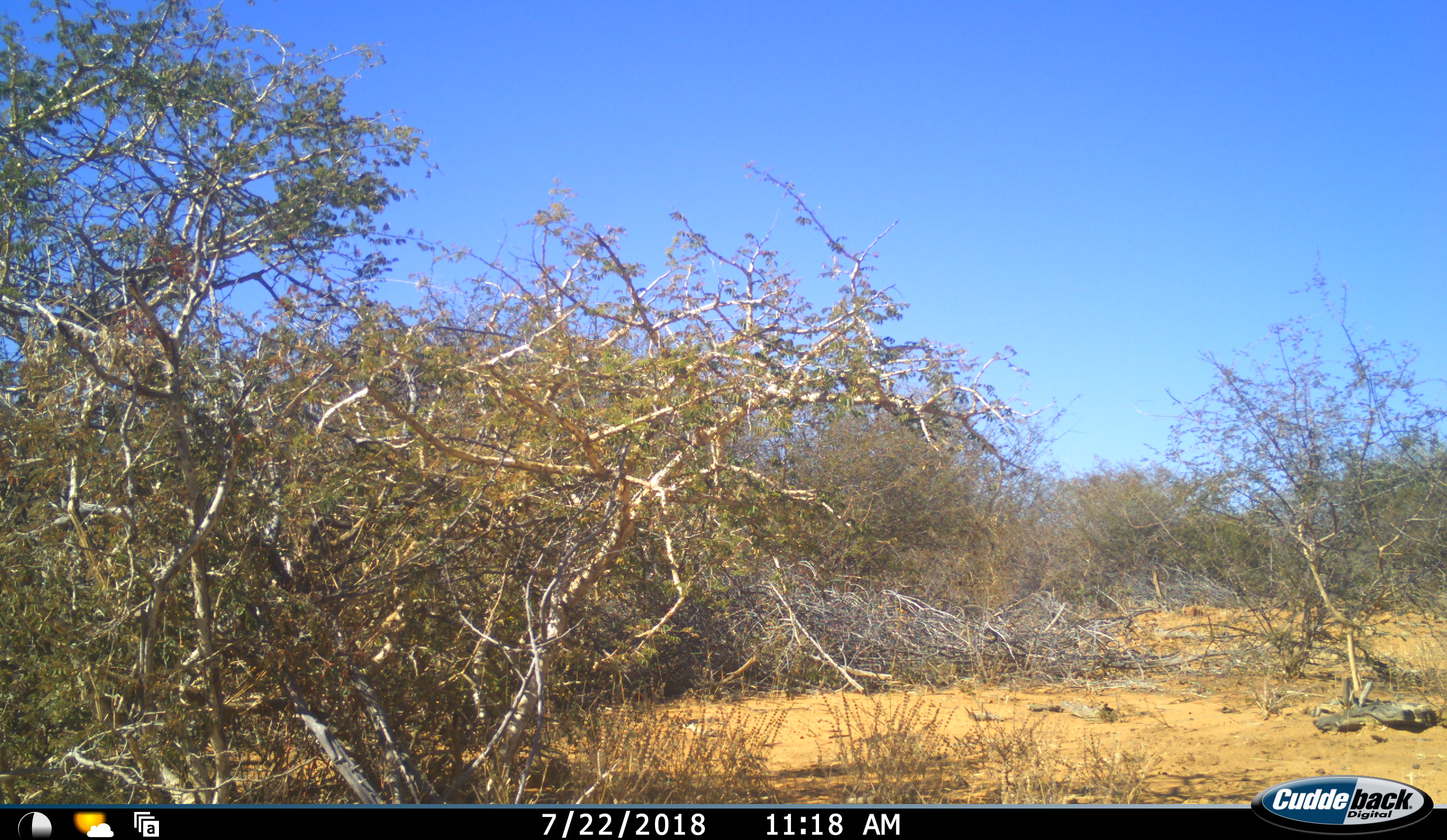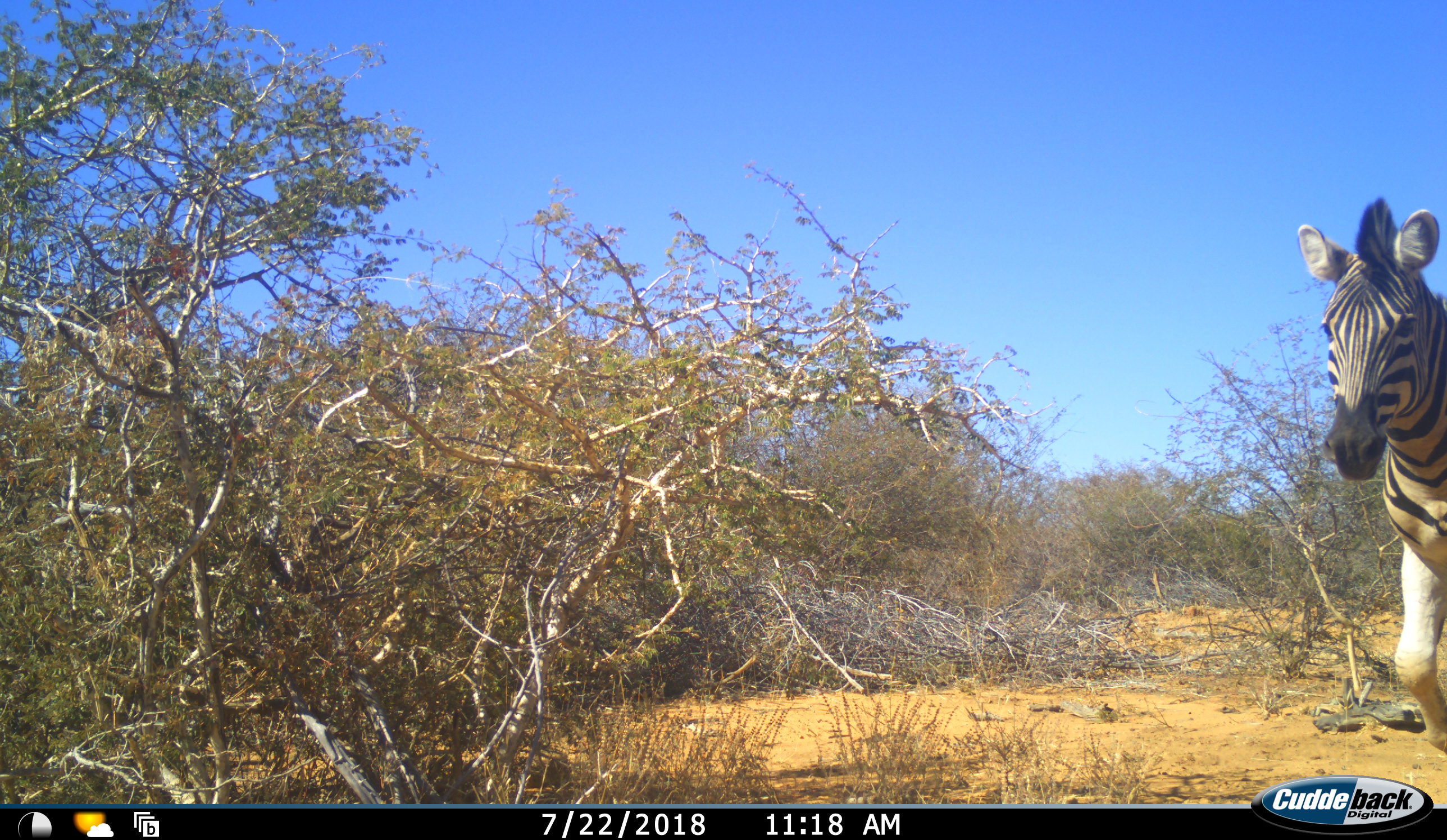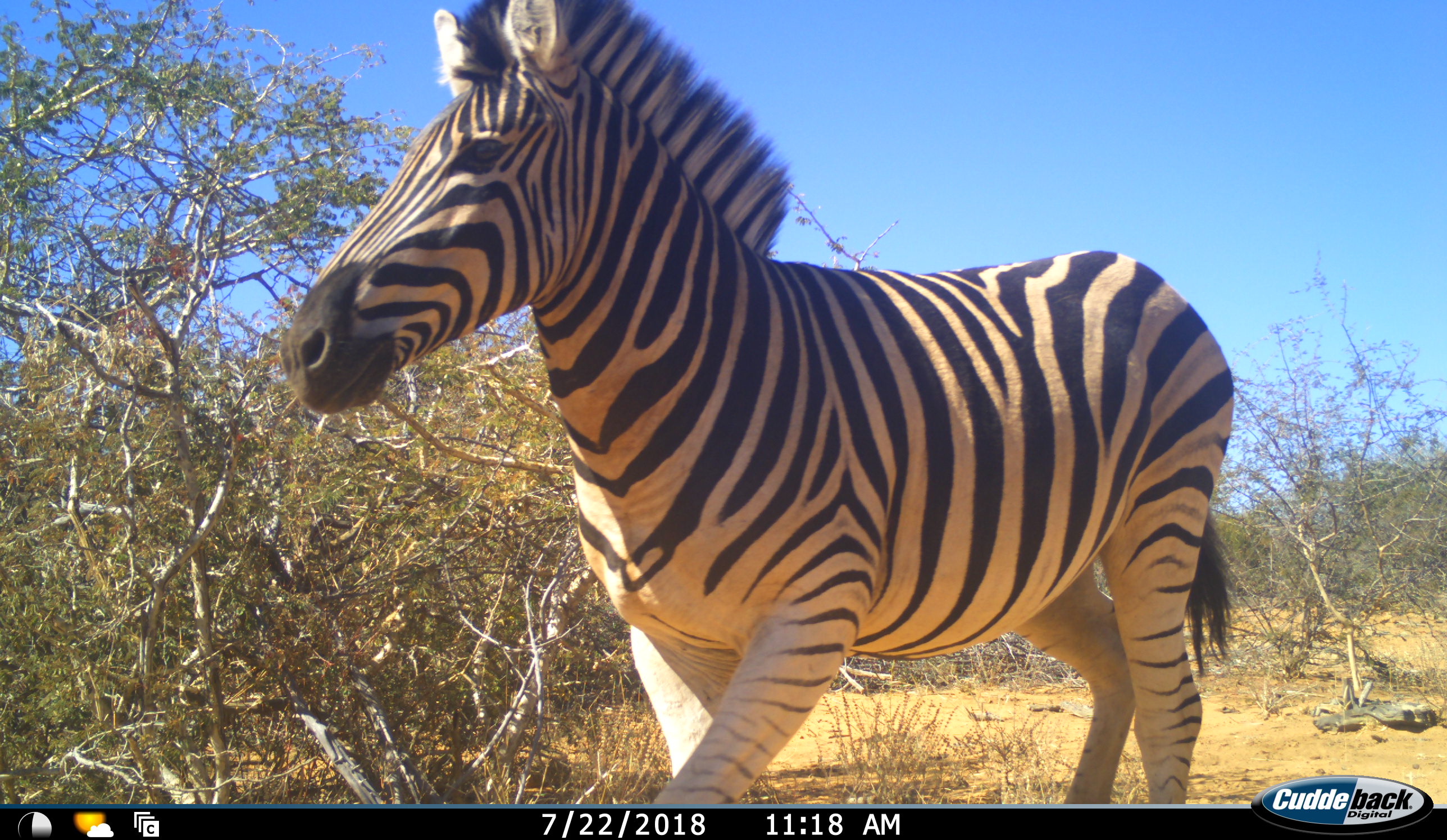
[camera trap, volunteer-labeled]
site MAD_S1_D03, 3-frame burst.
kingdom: Animalia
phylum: Chordata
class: Mammalia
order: Perissodactyla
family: Equidae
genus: Equus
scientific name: Equus quagga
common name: plains zebra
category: zebraplains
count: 1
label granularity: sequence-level